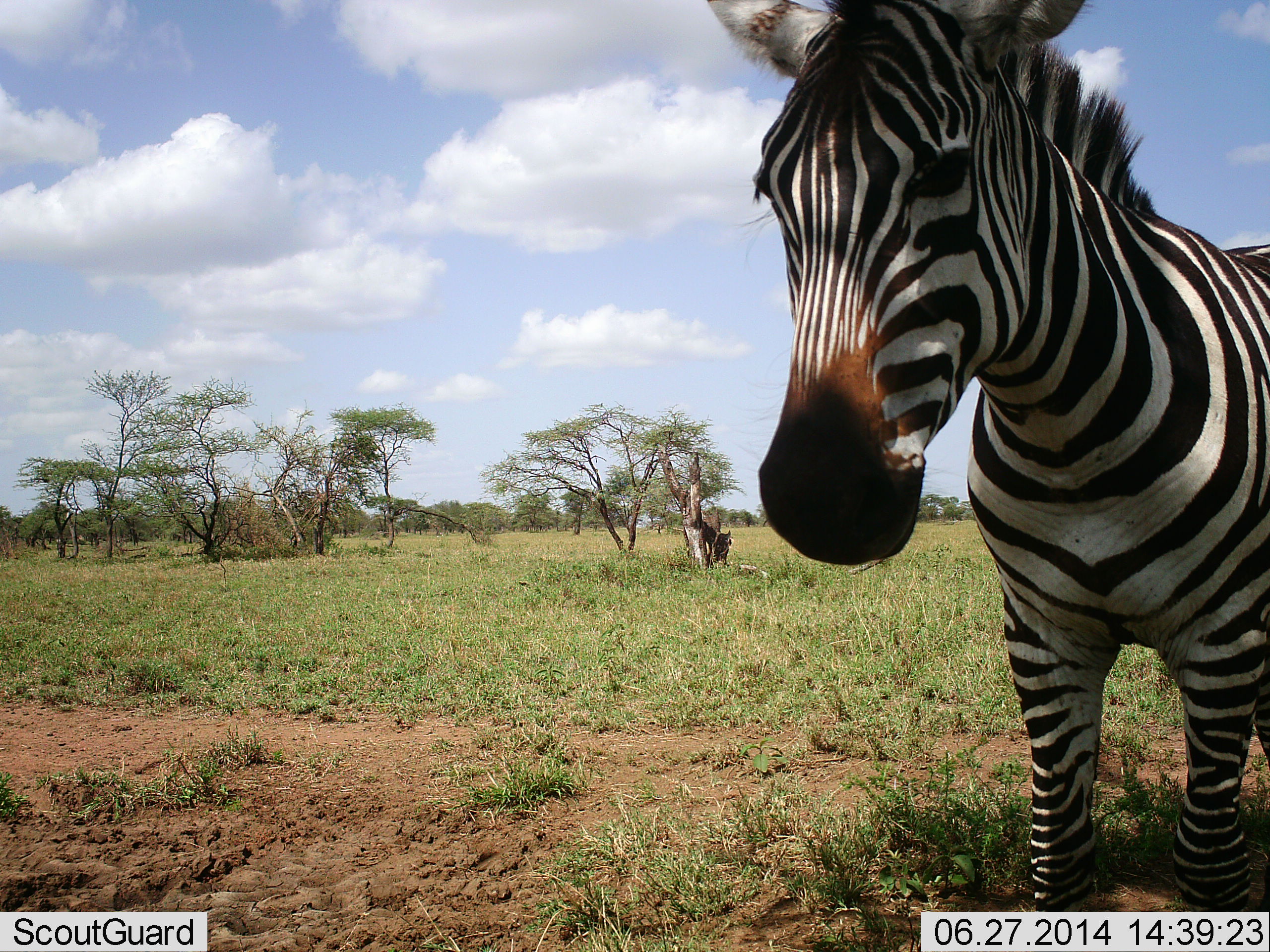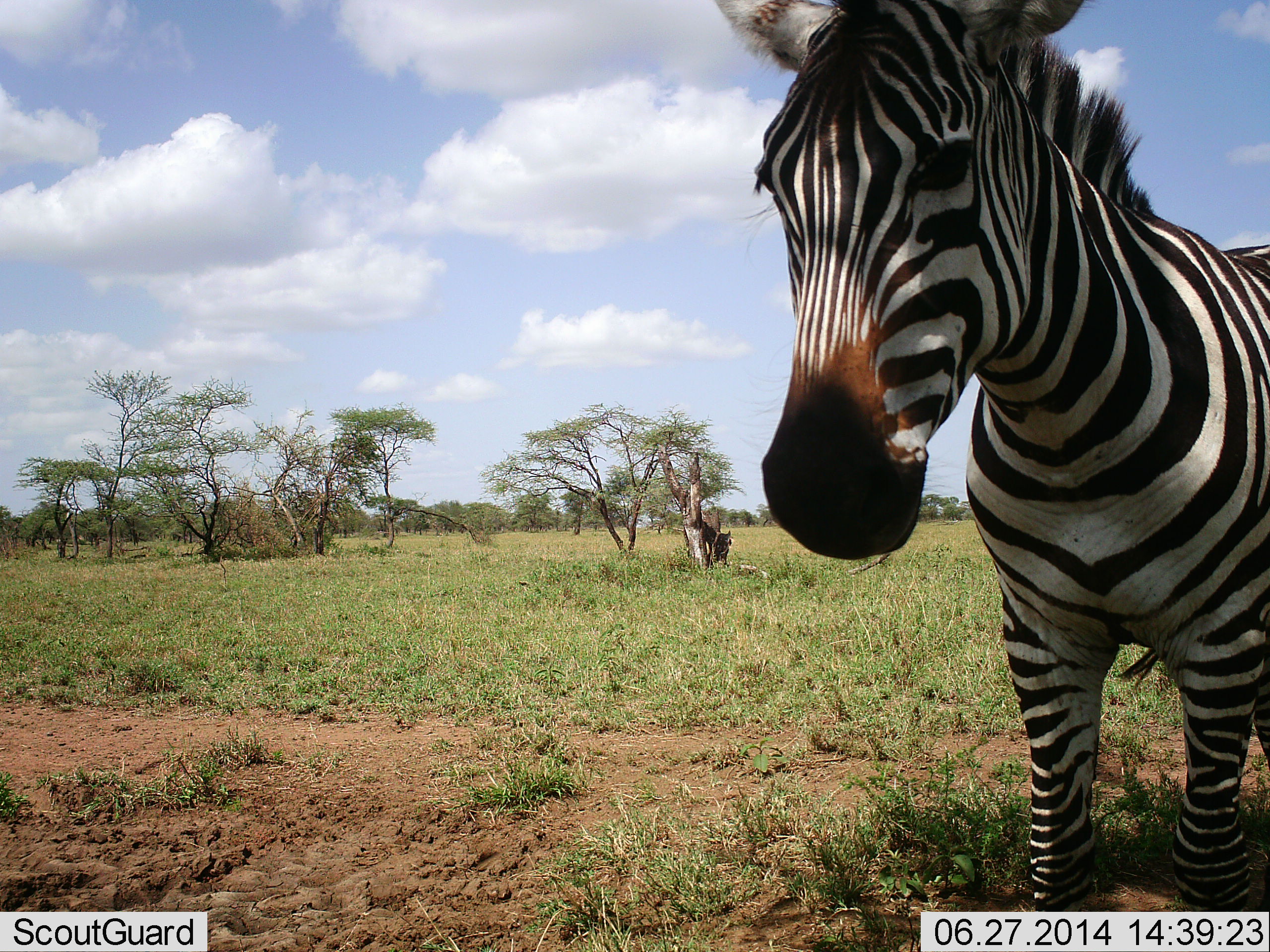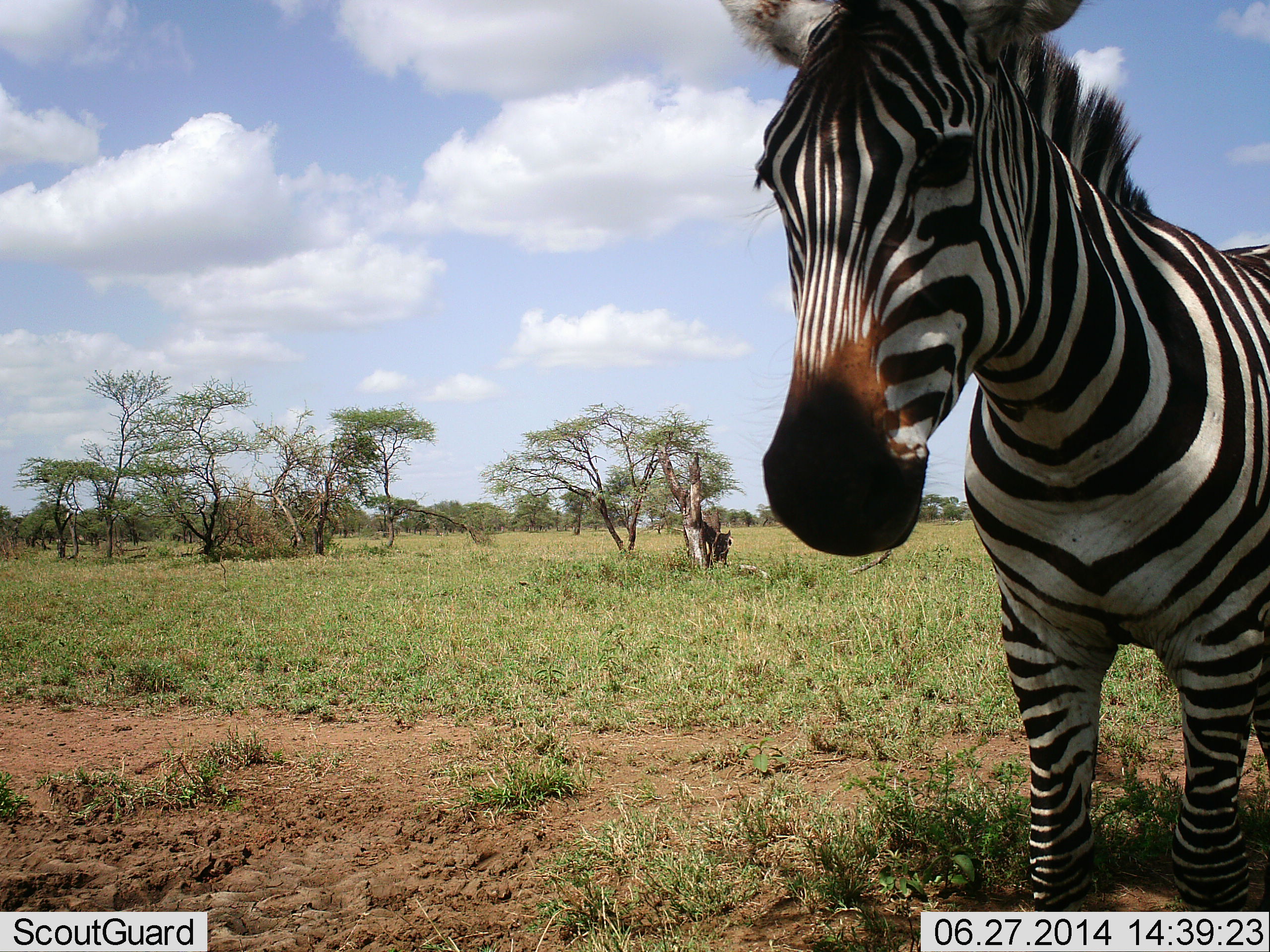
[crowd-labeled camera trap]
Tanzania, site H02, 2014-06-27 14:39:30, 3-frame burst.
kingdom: Animalia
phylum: Chordata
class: Mammalia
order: Perissodactyla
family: Equidae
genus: Equus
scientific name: Equus quagga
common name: plains zebra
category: zebra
Zebra (plains zebra) (Equus quagga), count 1. Behavior (volunteer vote fractions): standing 90%, resting 10%, moving 0%, interacting 0%. Young present (vote fraction): 0%. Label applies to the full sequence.